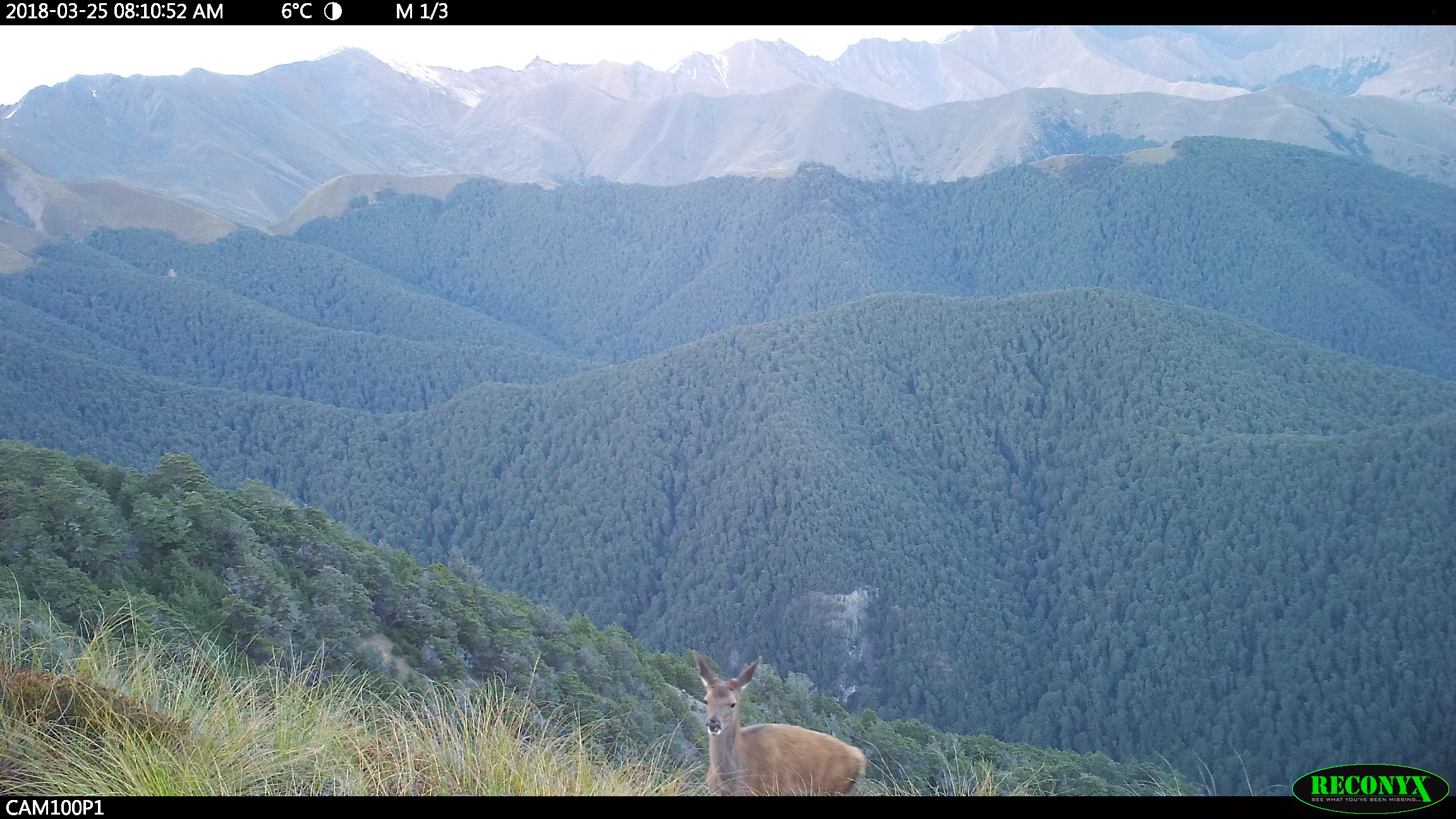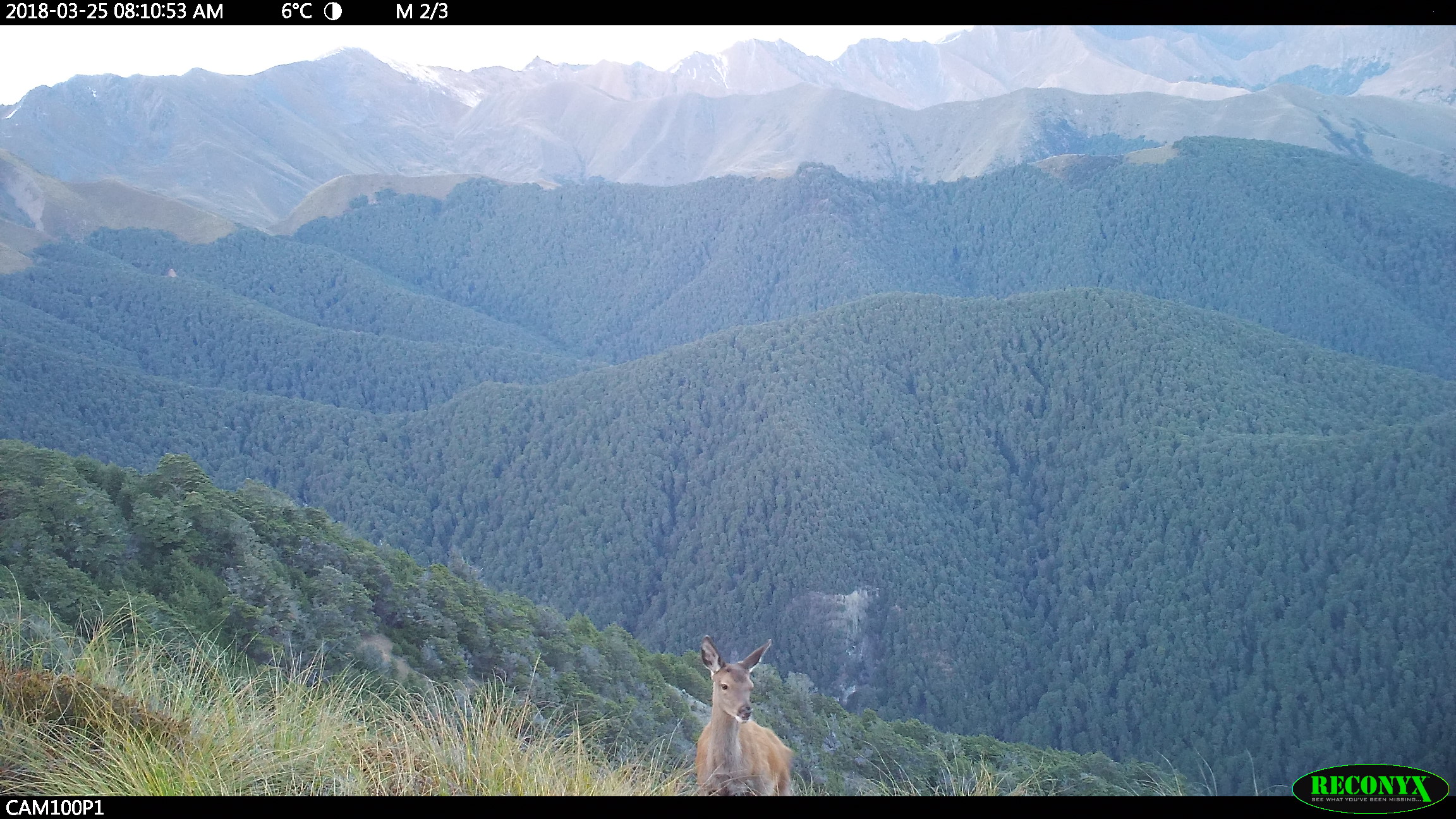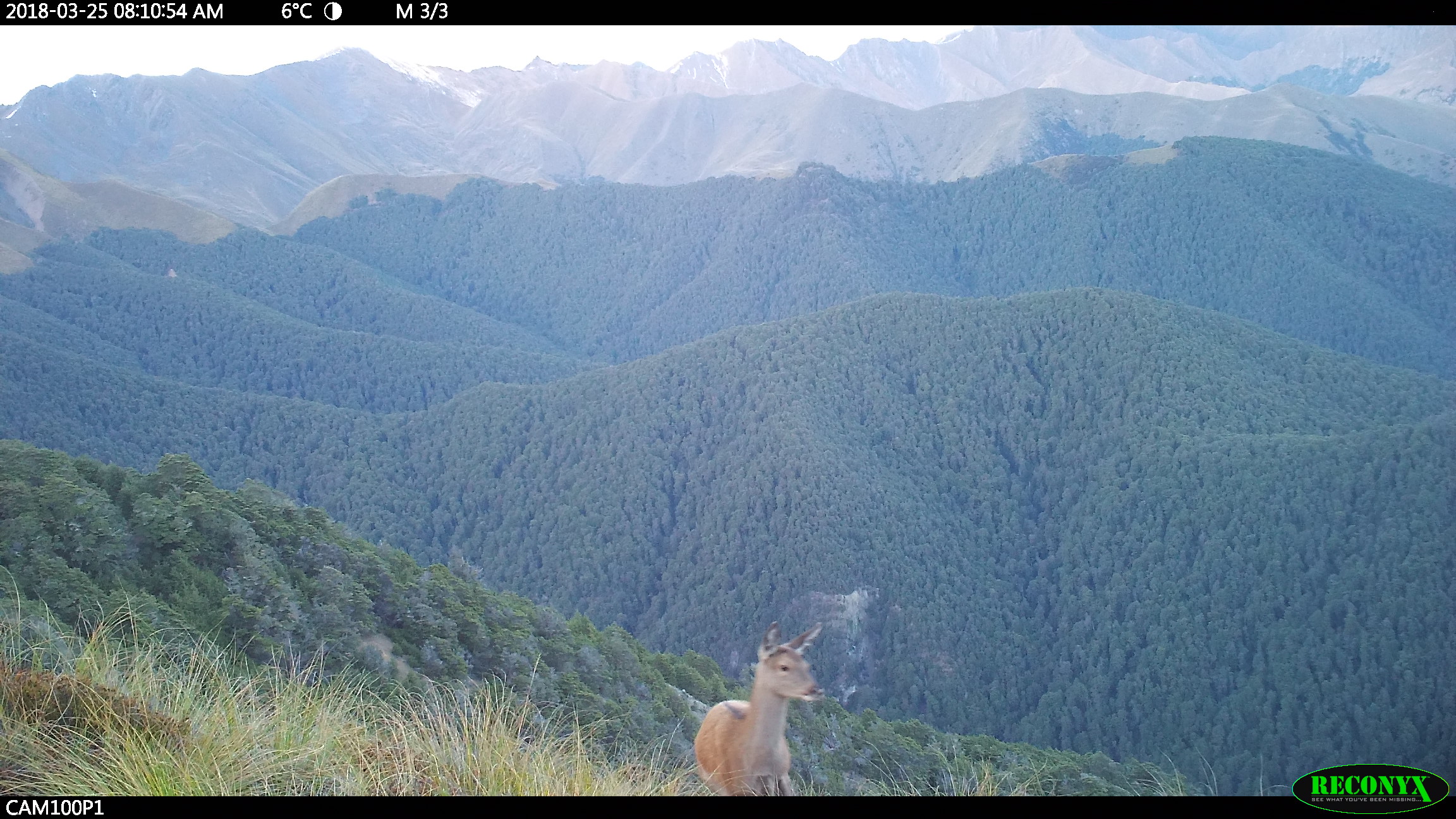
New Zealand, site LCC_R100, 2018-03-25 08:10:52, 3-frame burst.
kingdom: Animalia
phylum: Chordata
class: Mammalia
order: Artiodactyla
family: Cervidae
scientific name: Cervidae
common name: deer